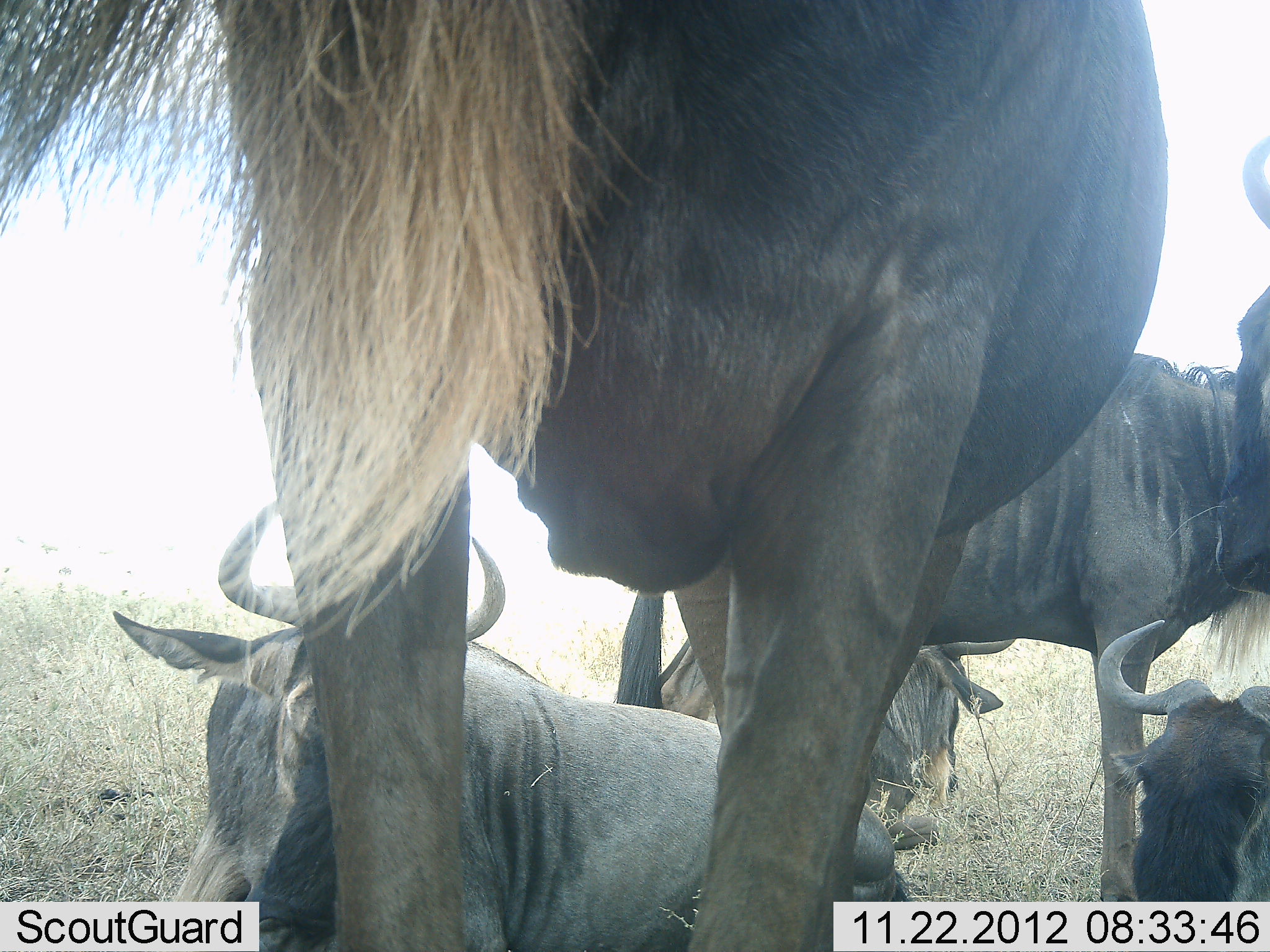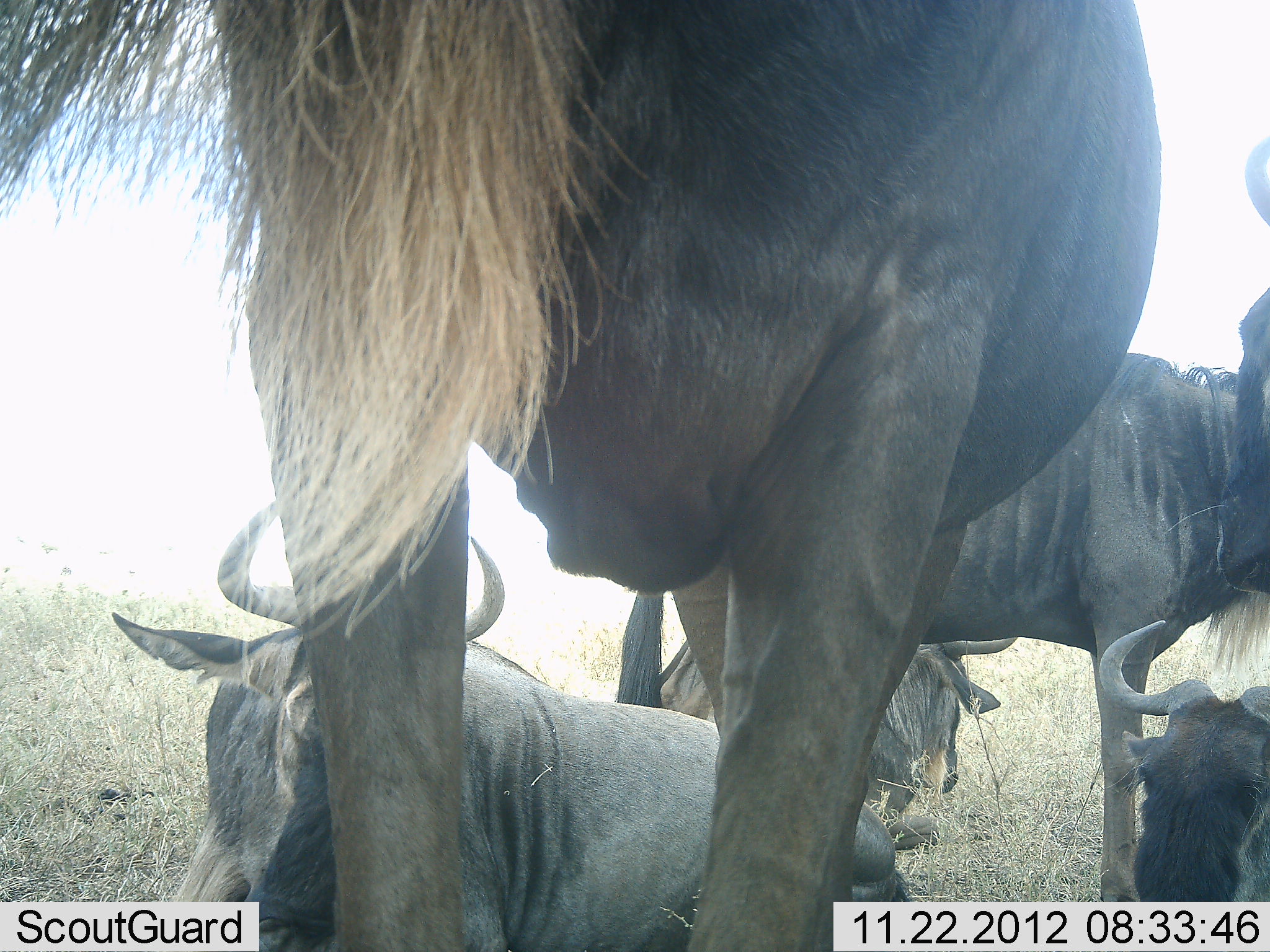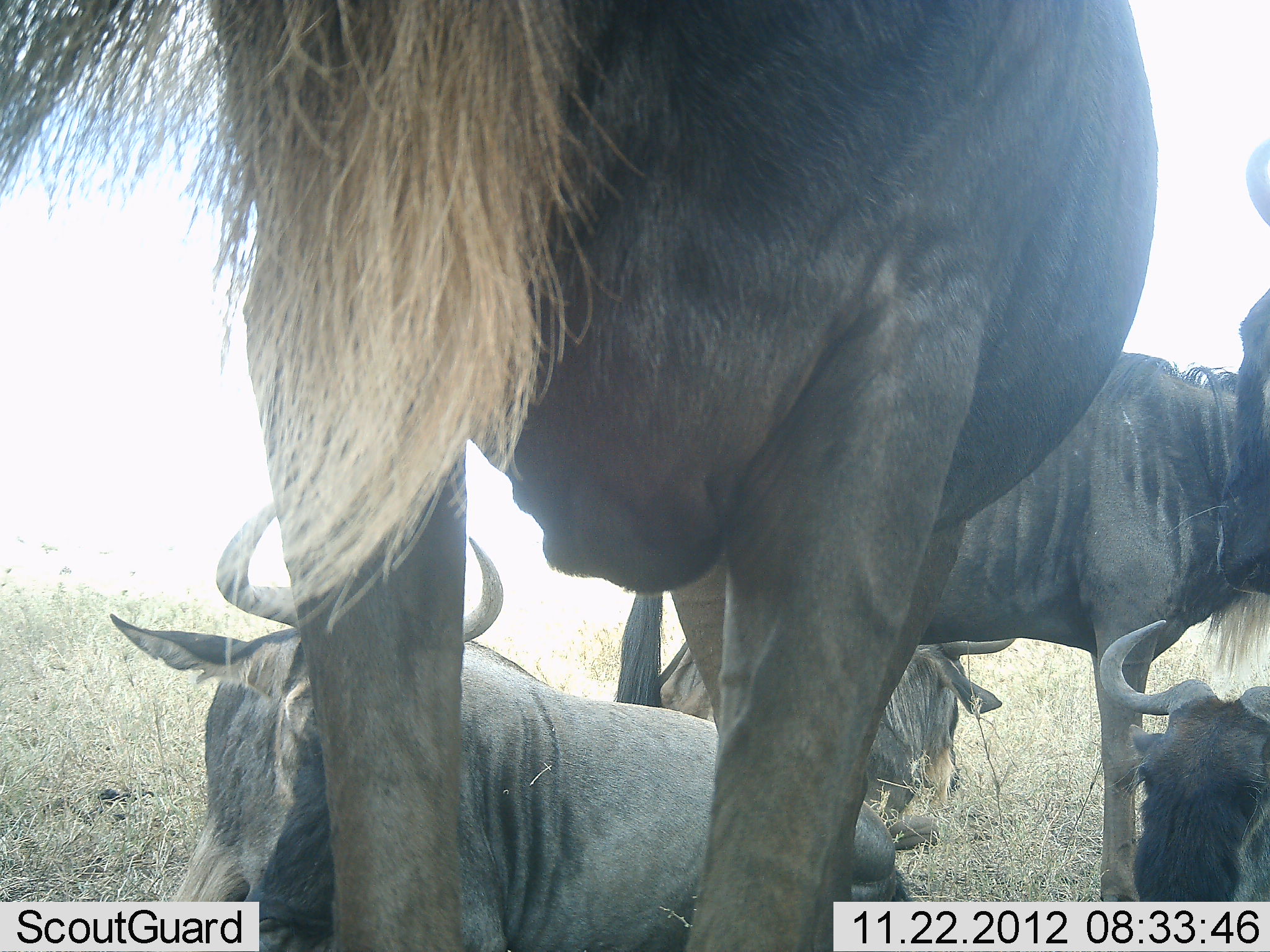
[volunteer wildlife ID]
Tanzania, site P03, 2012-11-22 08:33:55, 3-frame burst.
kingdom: Animalia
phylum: Chordata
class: Mammalia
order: Artiodactyla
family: Bovidae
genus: Connochaetes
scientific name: Connochaetes taurinus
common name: blue wildebeest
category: wildebeest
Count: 5.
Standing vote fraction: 70%.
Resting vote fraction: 100%.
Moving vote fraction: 0%.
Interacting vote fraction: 0%.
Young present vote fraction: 0%.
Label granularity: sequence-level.